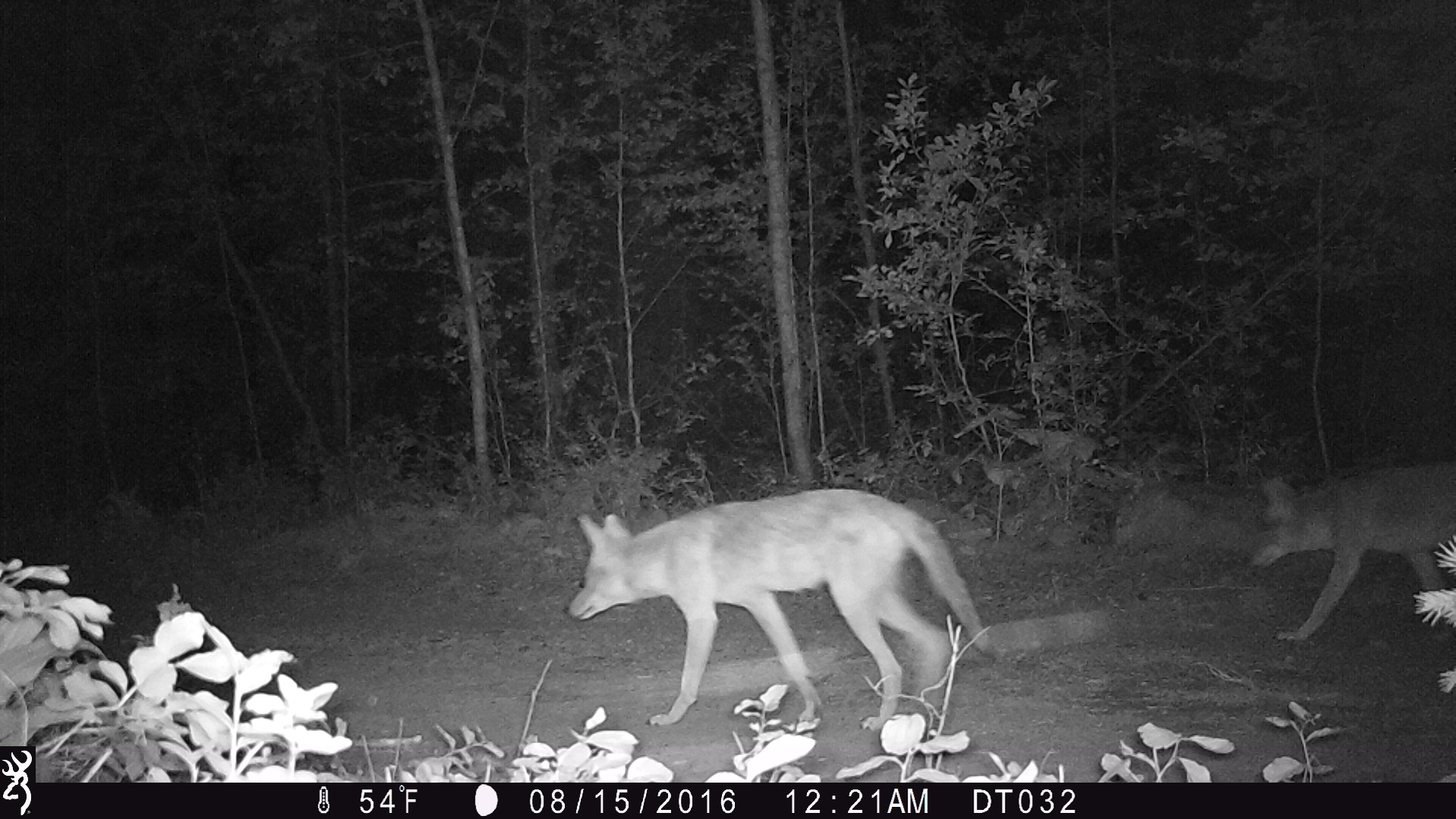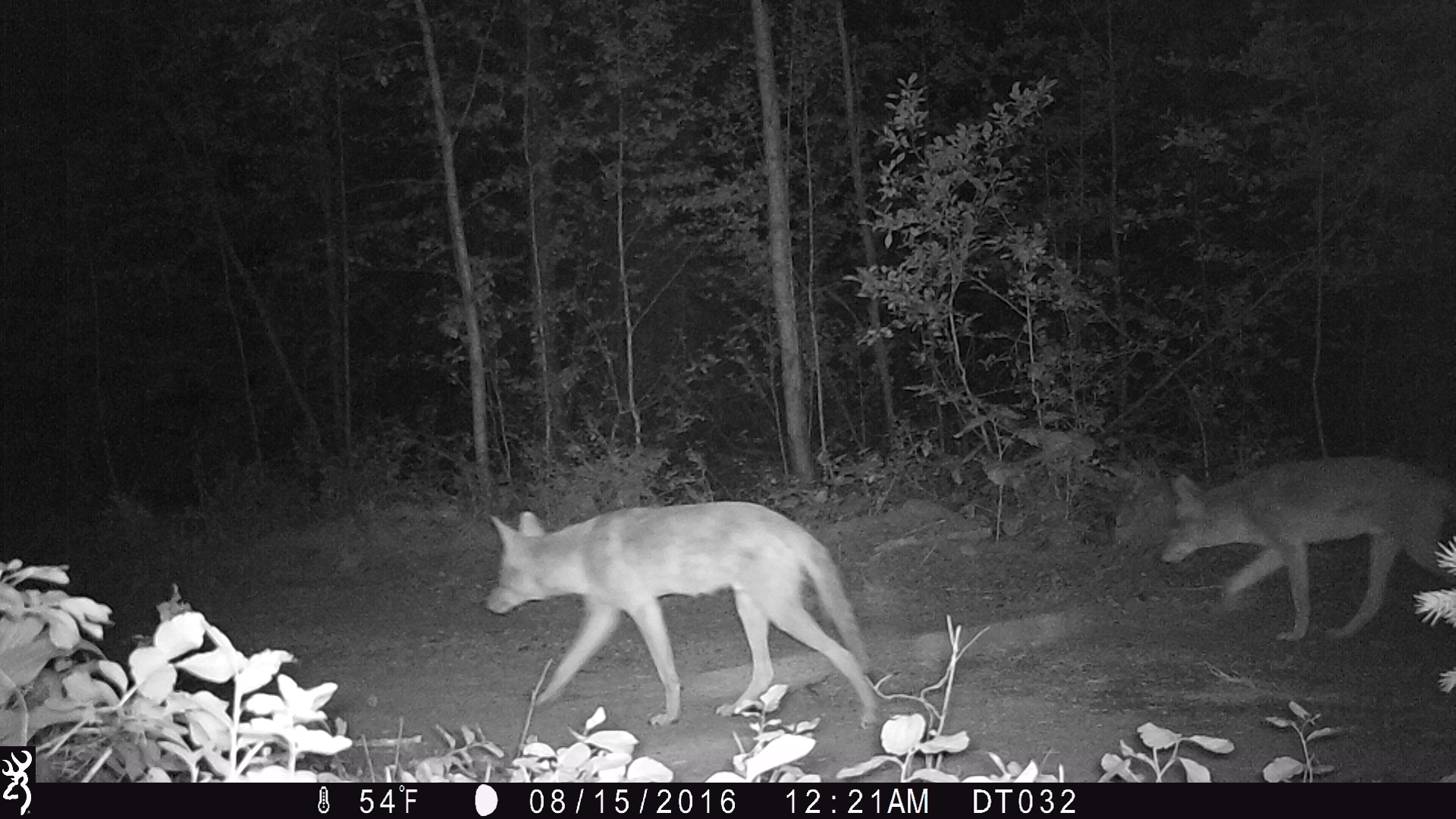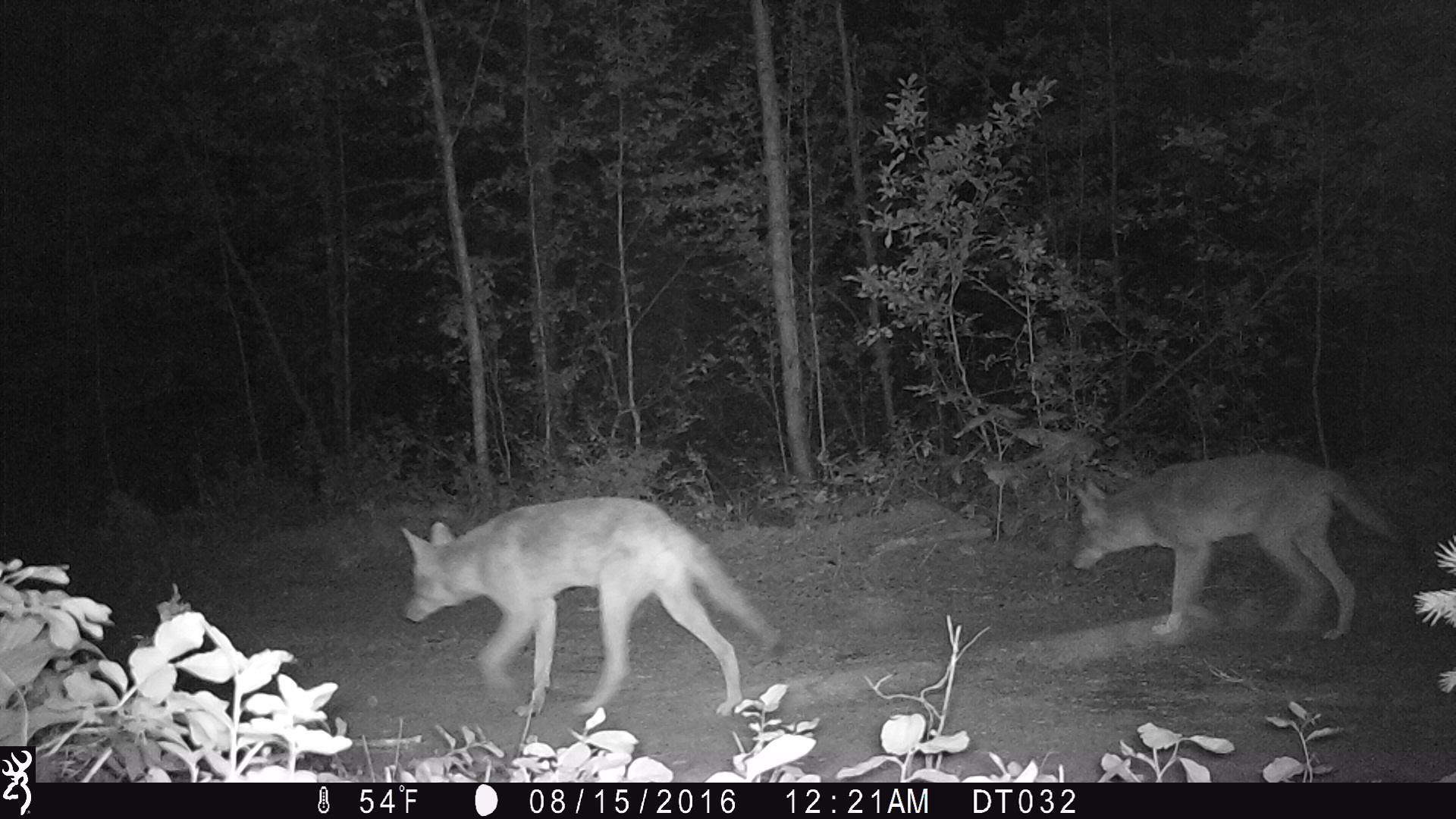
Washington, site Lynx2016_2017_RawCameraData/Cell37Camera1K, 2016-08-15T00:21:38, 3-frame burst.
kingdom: Animalia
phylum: Chordata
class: Mammalia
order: Carnivora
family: Canidae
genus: Canis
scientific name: Canis latrans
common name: coyote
Canis latrans (coyote). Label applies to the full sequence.